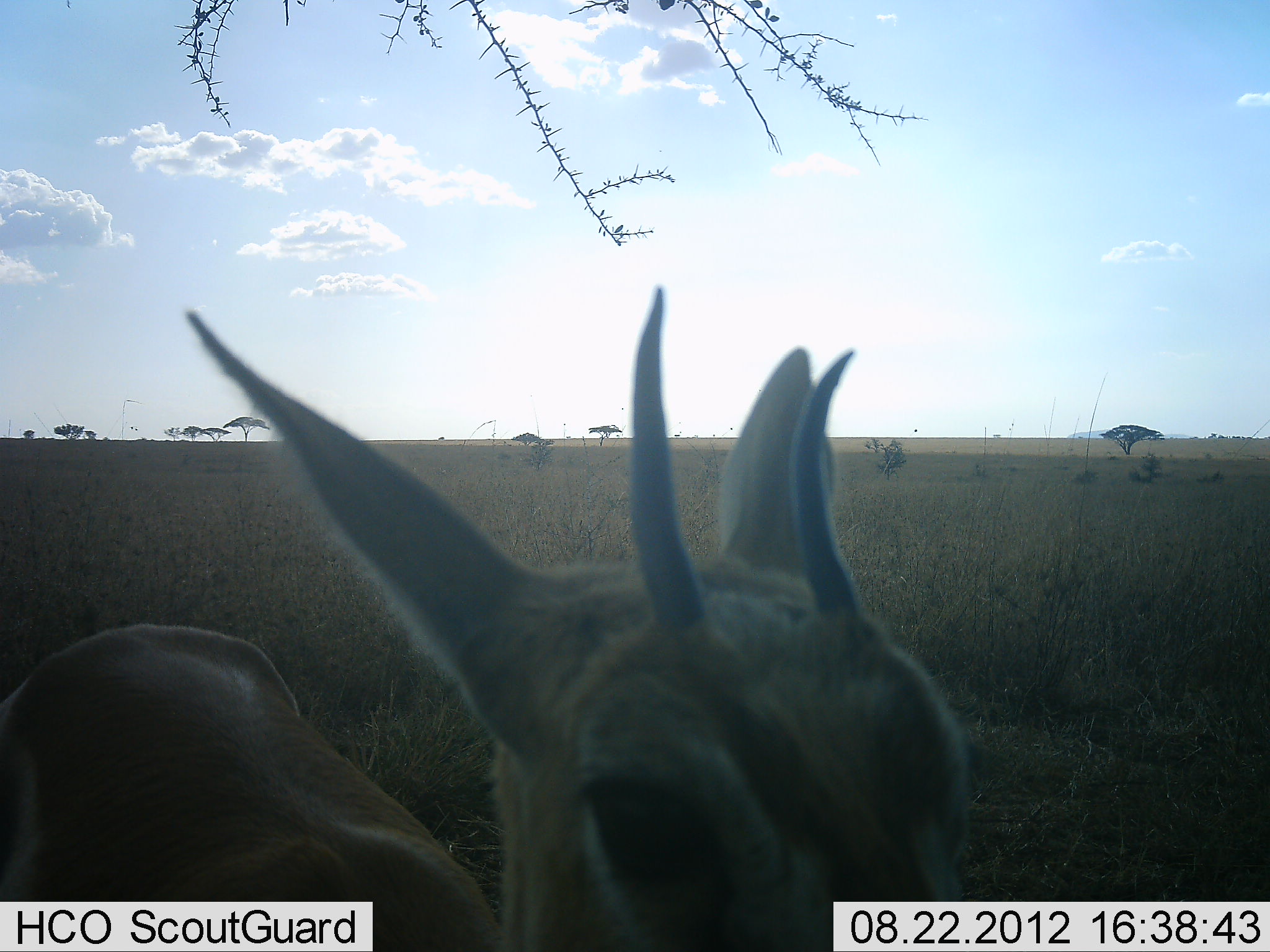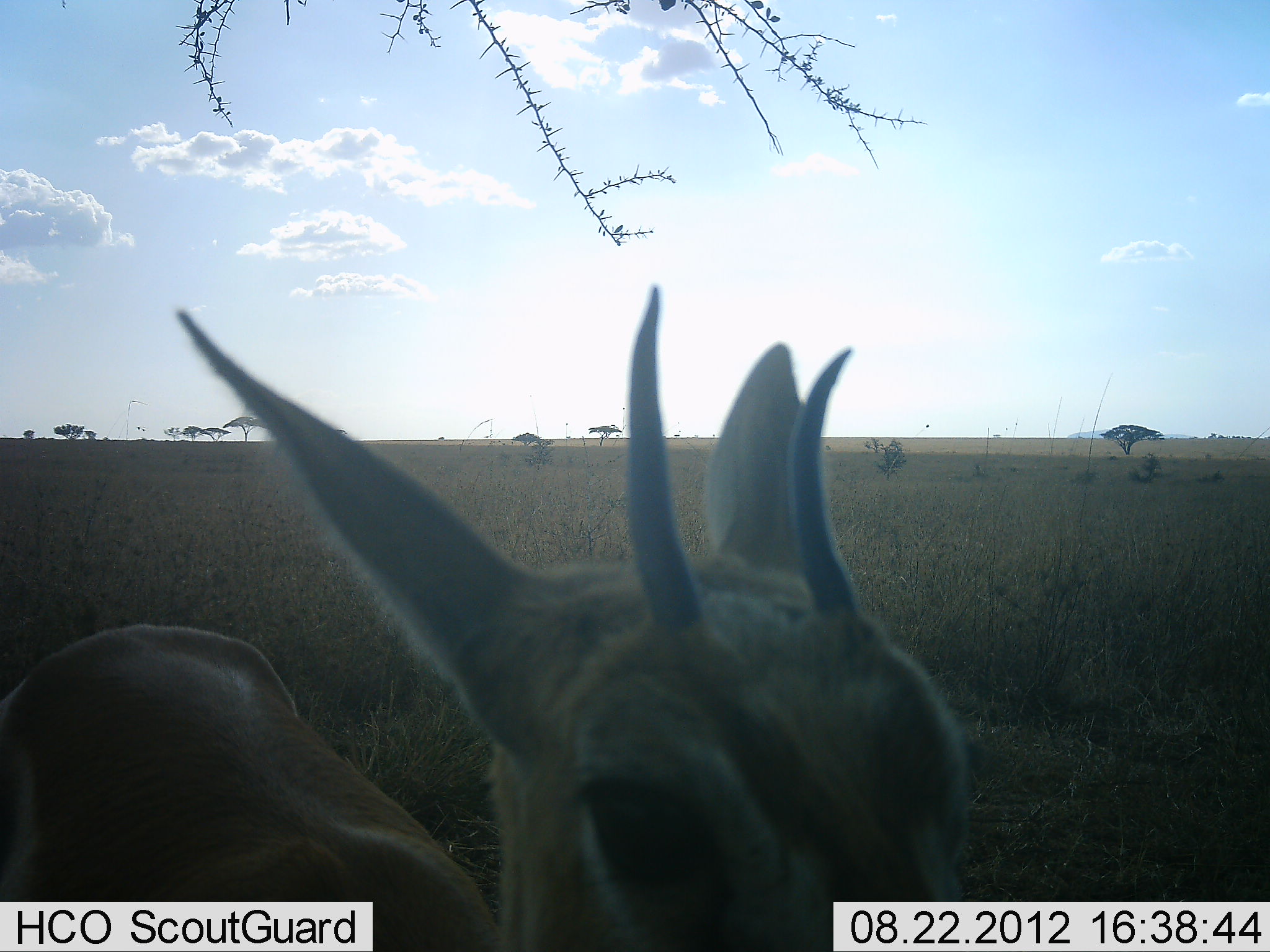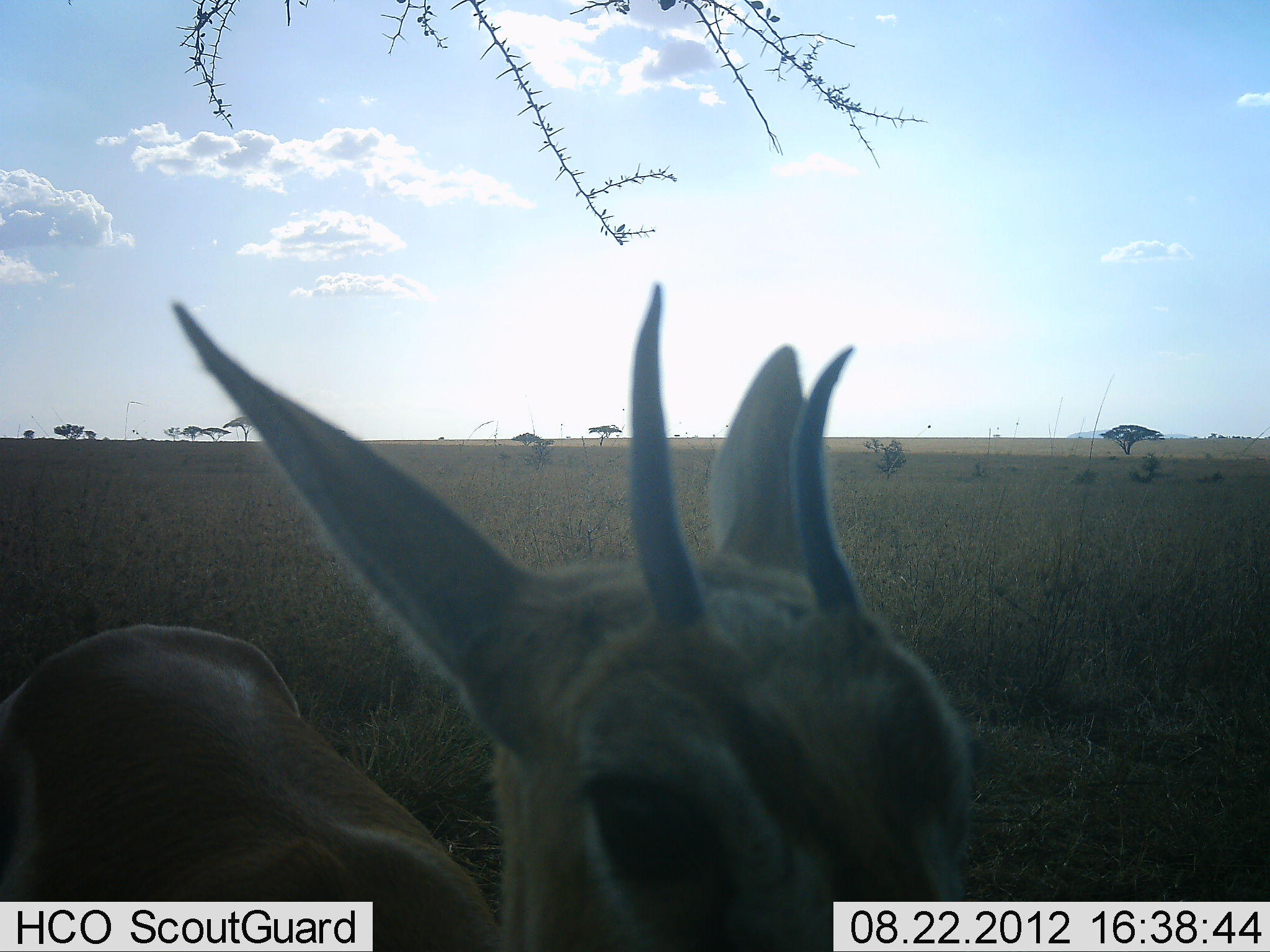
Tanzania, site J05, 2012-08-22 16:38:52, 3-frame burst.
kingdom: Animalia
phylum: Chordata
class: Mammalia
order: Artiodactyla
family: Bovidae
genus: Eudorcas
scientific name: Eudorcas thomsonii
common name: thomson's gazelle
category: gazellethomsons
Gazellethomsons (thomson's gazelle) (Eudorcas thomsonii), count 1. Behavior (volunteer vote fractions): standing 100%, resting 0%, moving 0%, interacting 0%. Young present (vote fraction): 9%. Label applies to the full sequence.